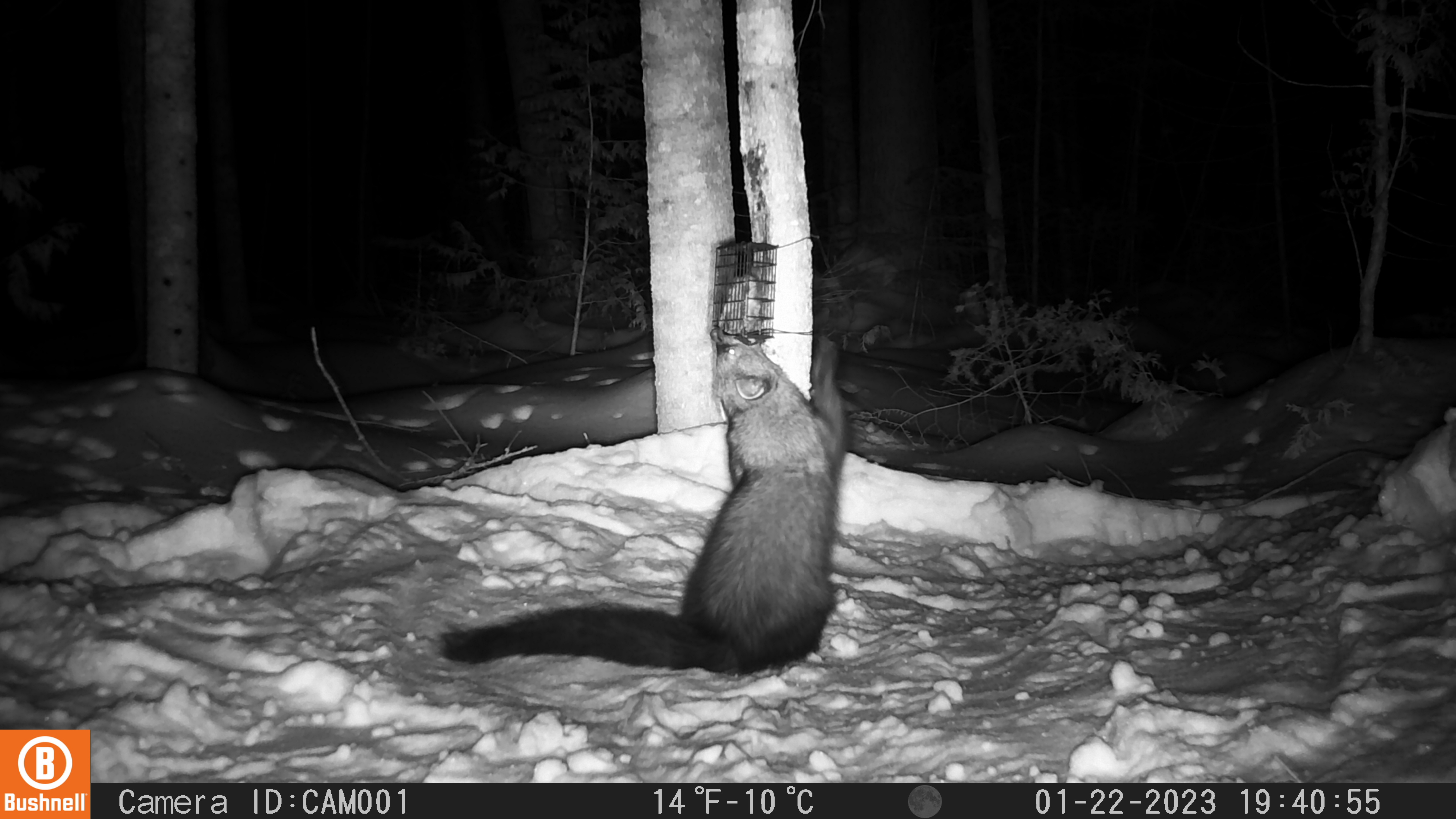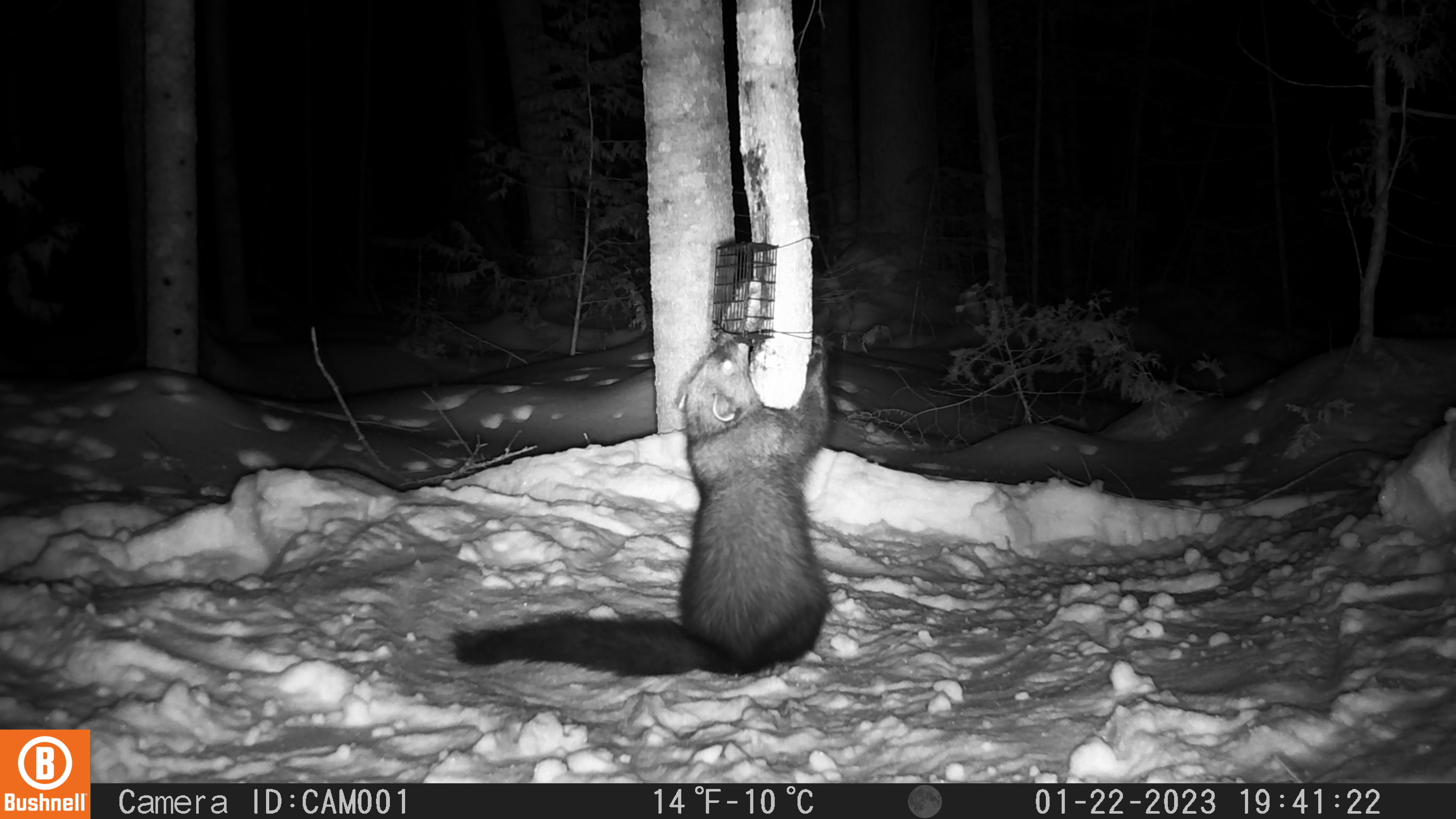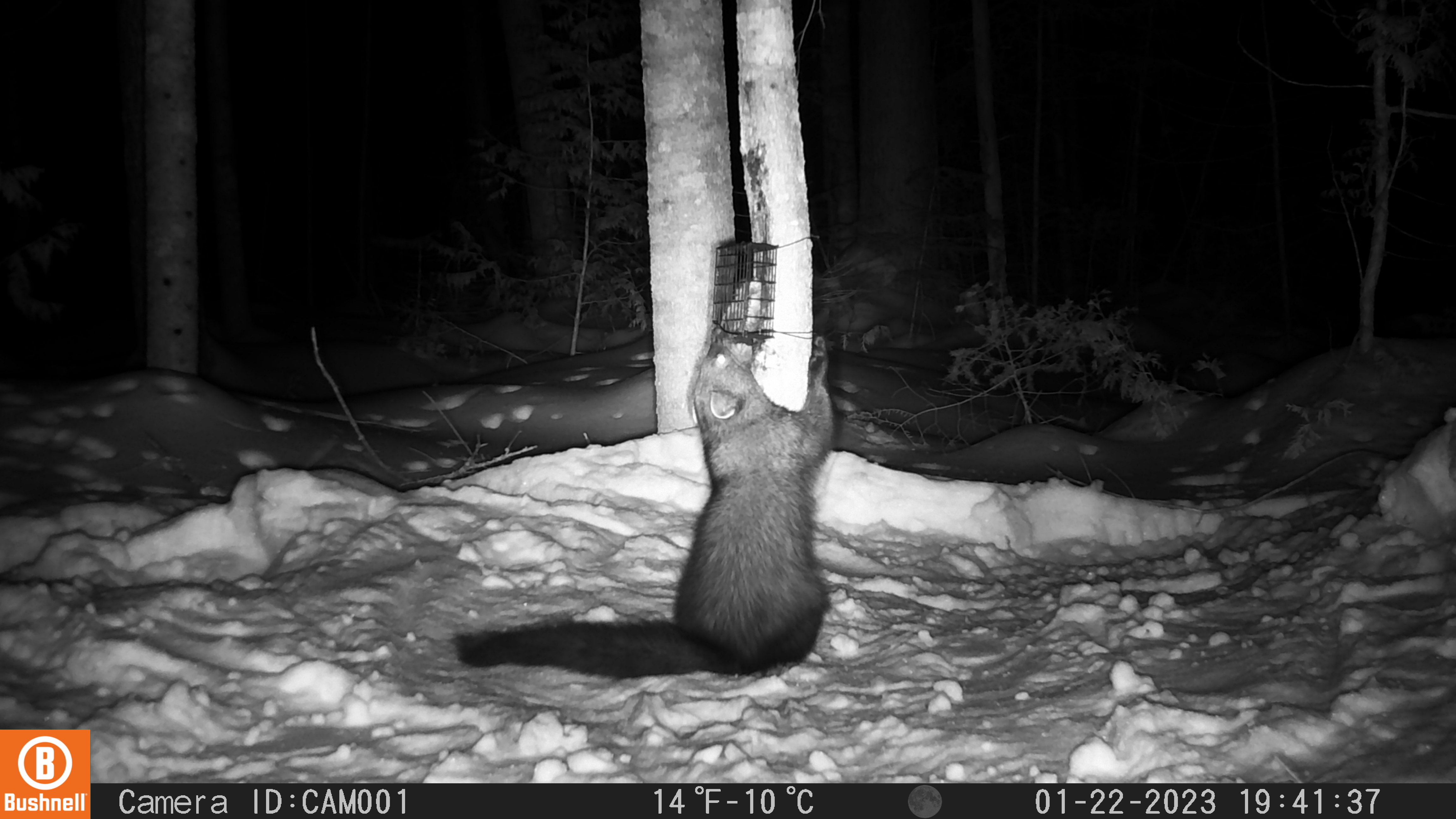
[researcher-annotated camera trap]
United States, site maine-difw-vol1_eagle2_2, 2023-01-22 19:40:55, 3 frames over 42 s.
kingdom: Animalia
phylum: Chordata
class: Mammalia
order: Carnivora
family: Mustelidae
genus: Pekania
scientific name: Pekania pennanti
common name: fisher